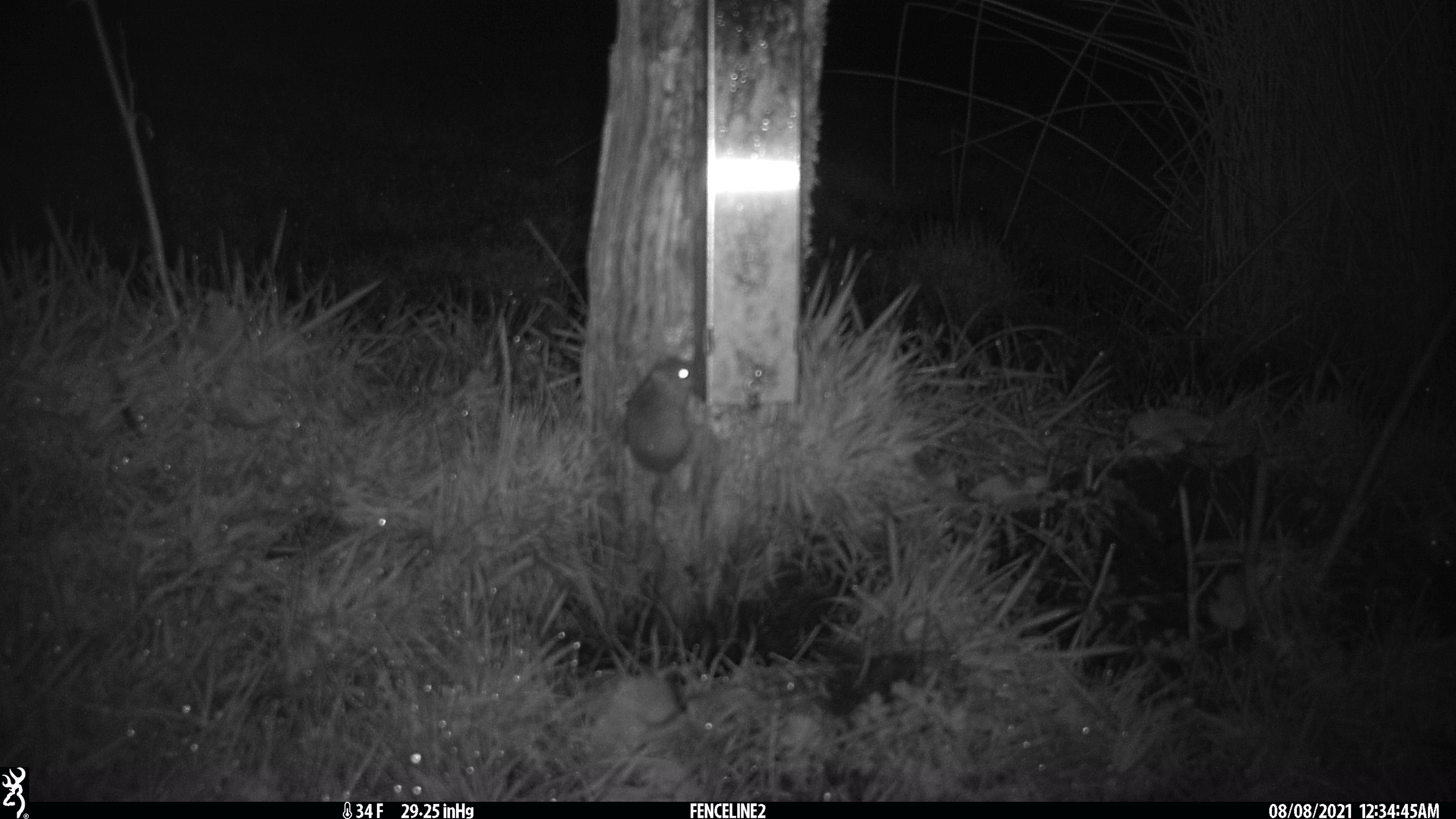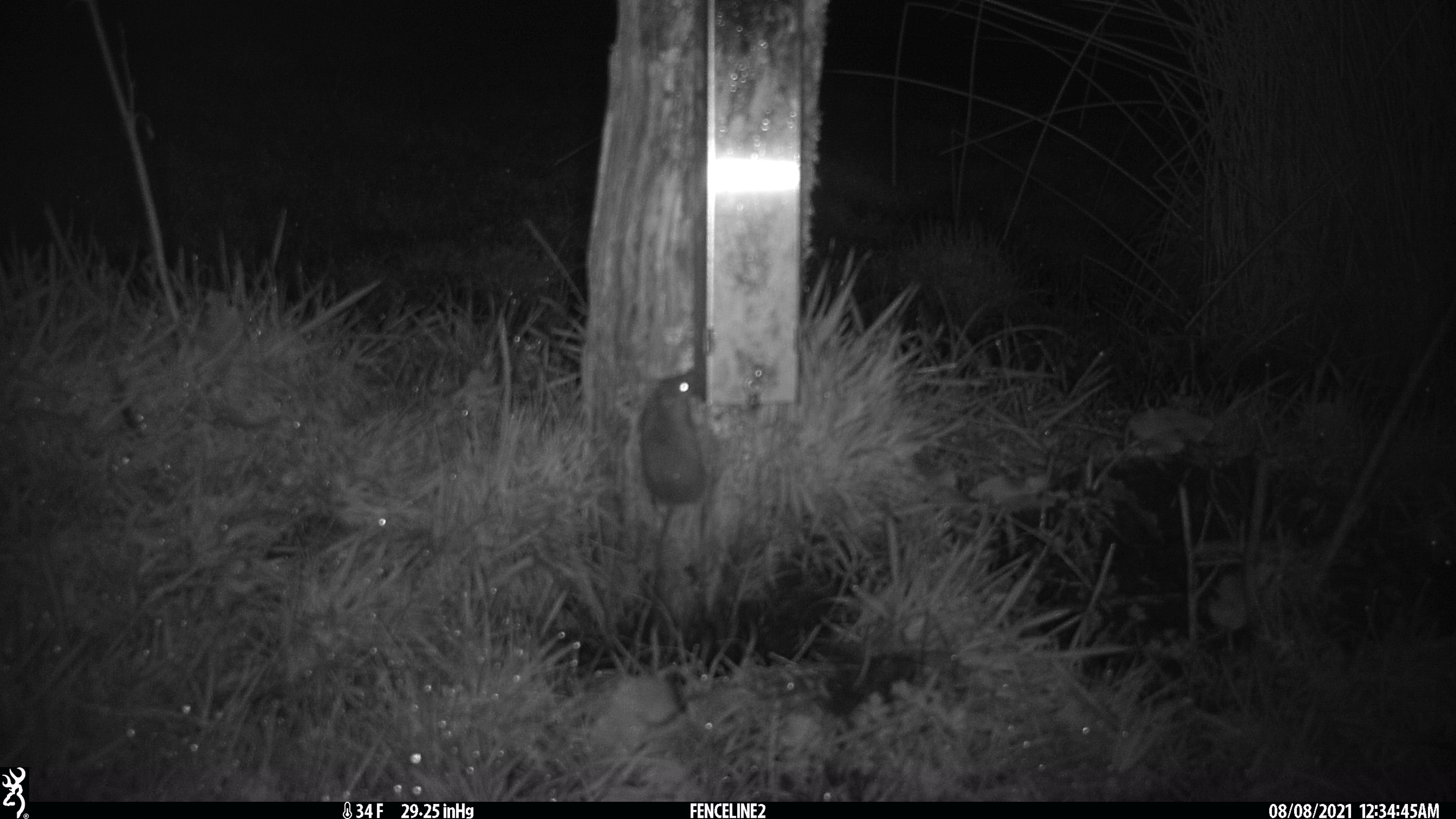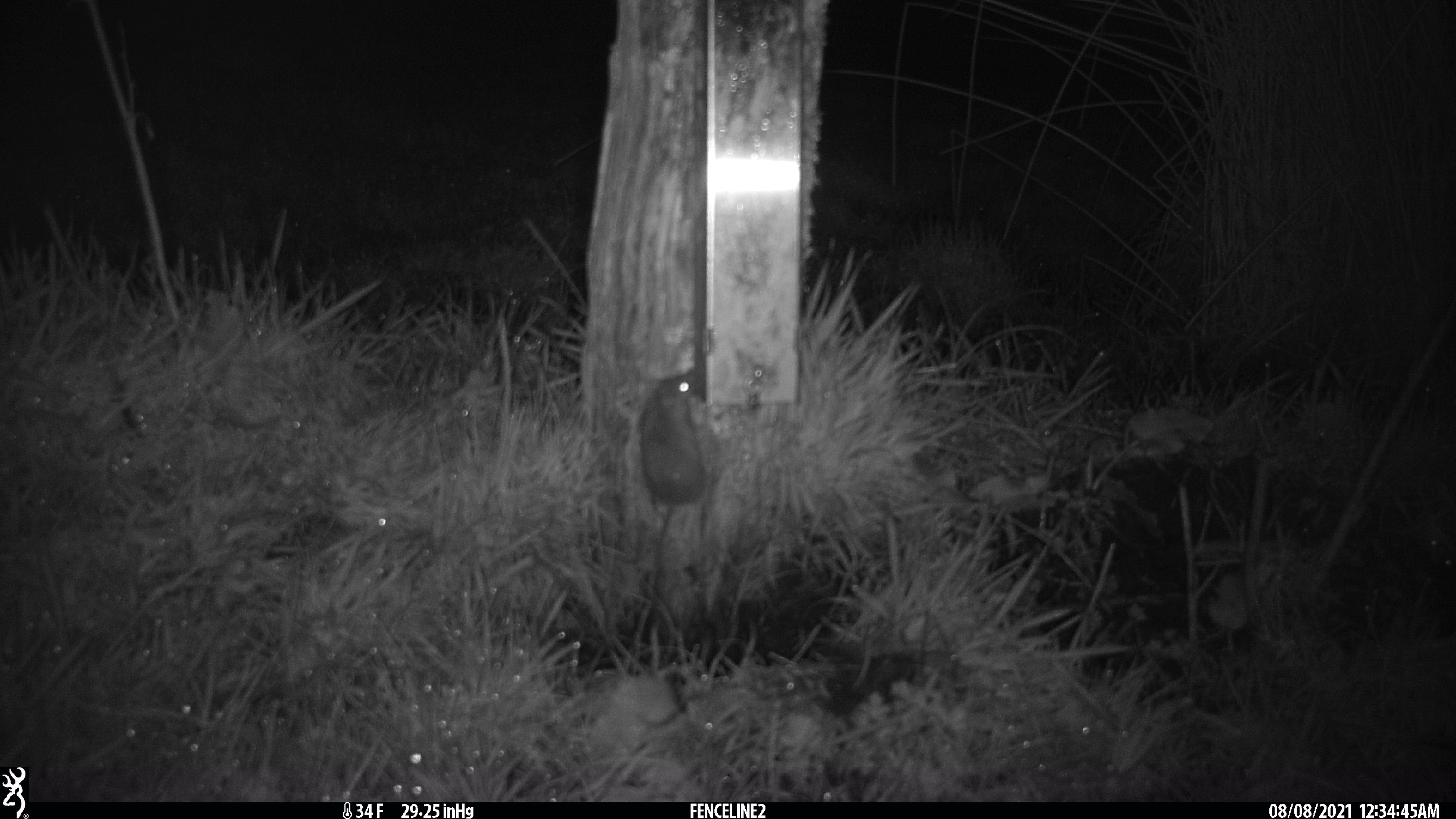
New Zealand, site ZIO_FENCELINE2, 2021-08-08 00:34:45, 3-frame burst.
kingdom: Animalia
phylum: Chordata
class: Mammalia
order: Rodentia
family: Muridae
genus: Mus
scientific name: Mus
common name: mouse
Mouse (Mus).